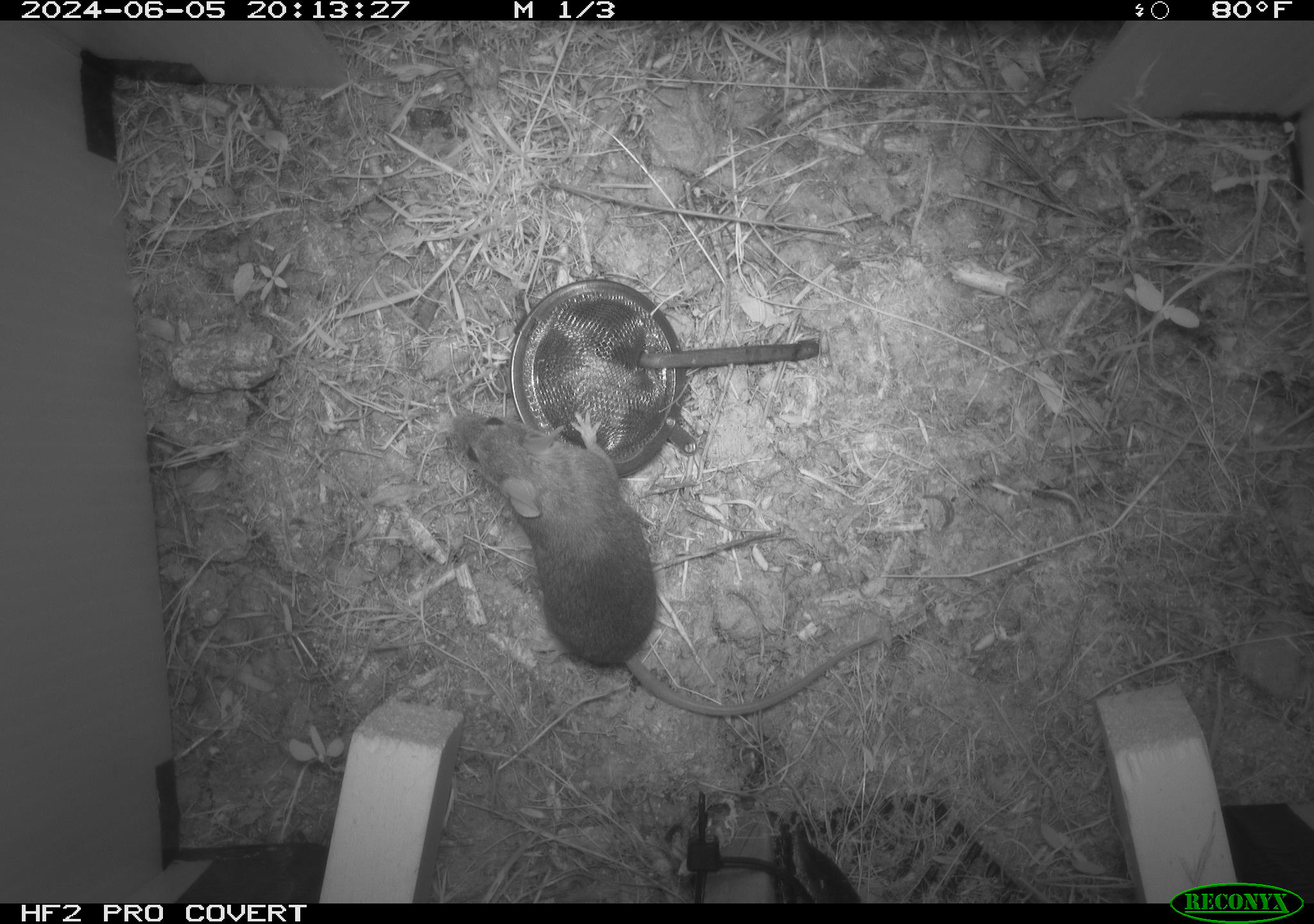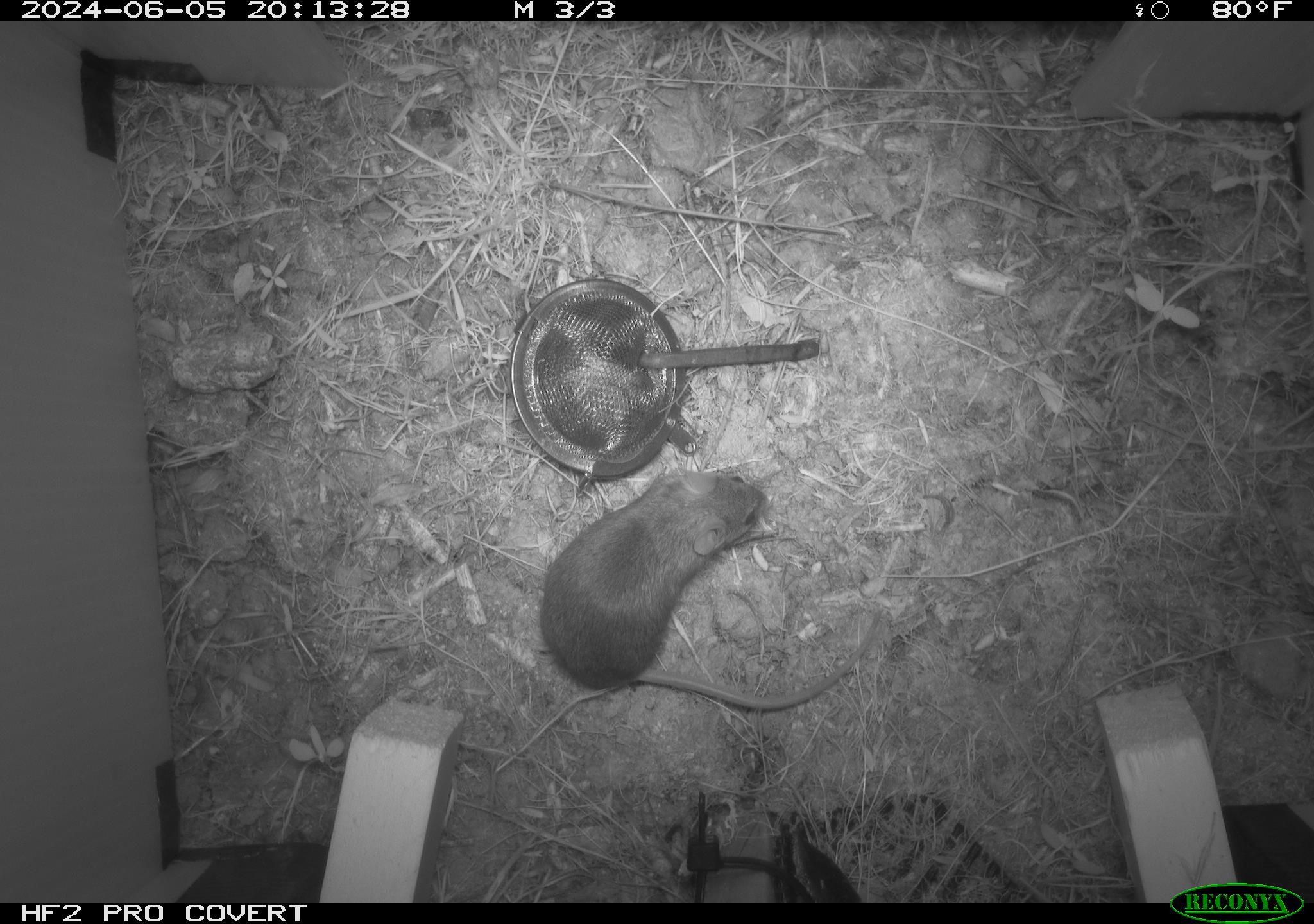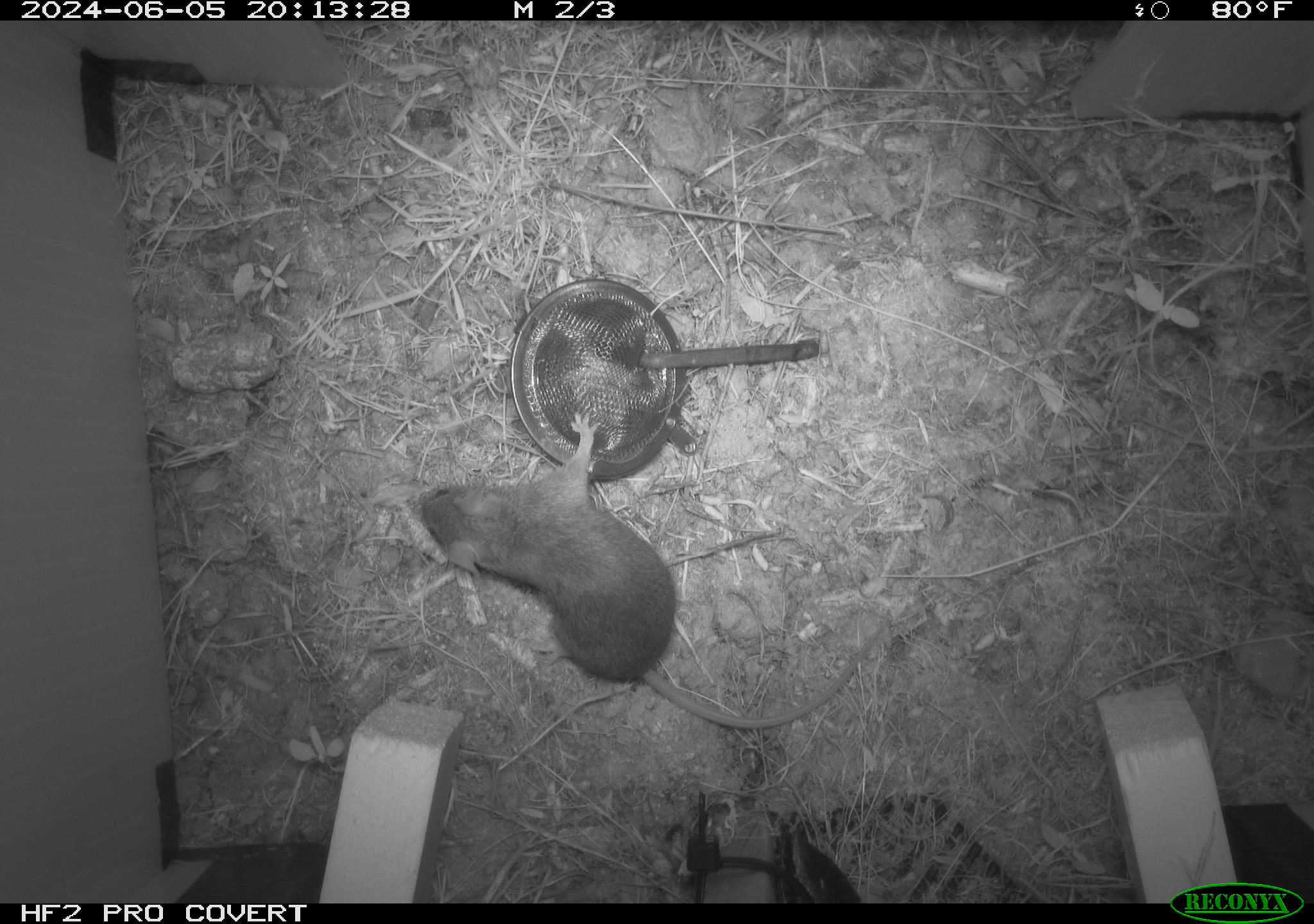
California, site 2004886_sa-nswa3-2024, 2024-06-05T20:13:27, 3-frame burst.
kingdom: Animalia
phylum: Chordata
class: Mammalia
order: Rodentia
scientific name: Rodentia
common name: rodent